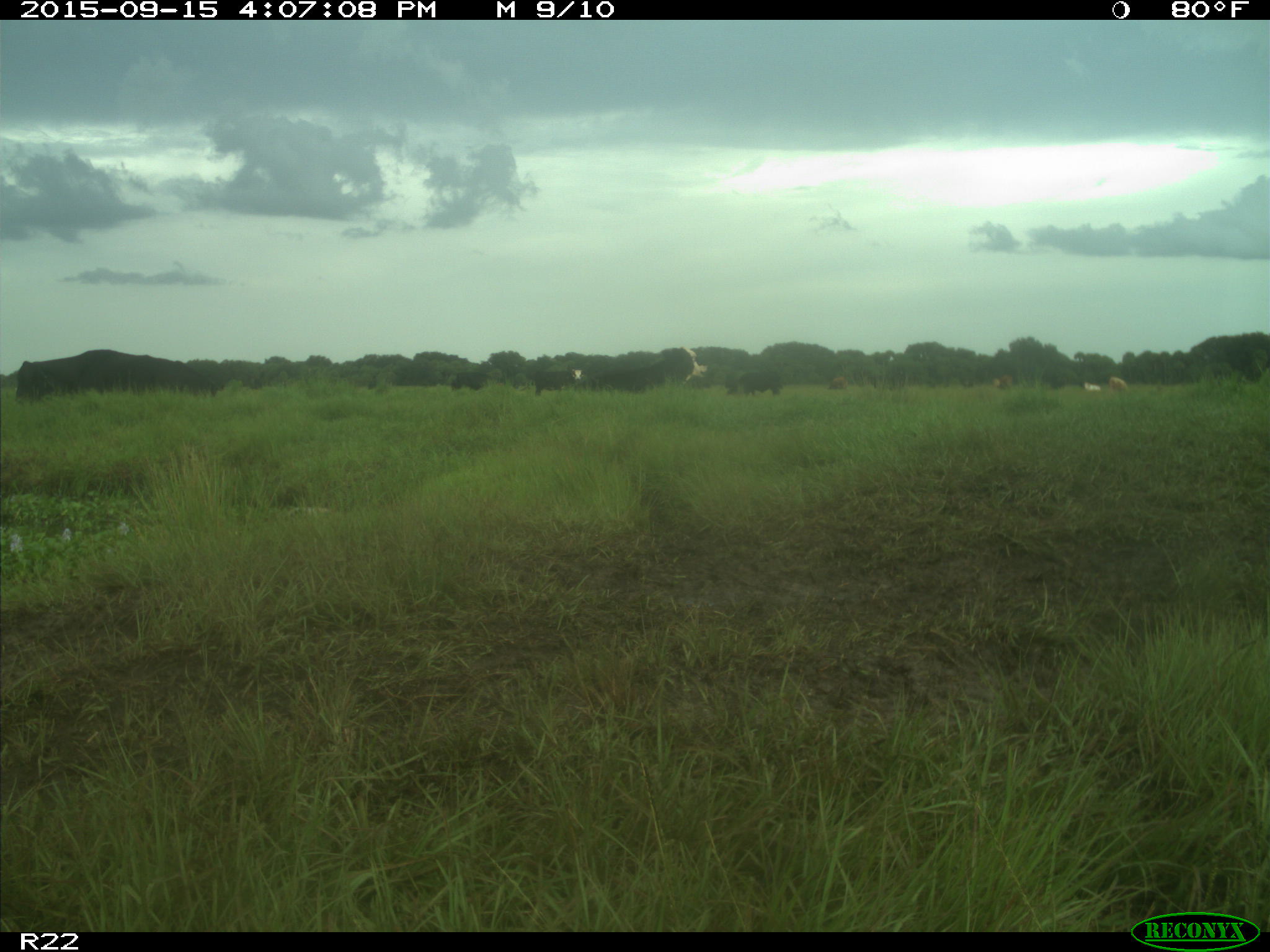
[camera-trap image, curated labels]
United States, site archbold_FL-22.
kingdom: Animalia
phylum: Chordata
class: Mammalia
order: Artiodactyla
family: Bovidae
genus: Bos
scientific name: Bos taurus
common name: domestic cow